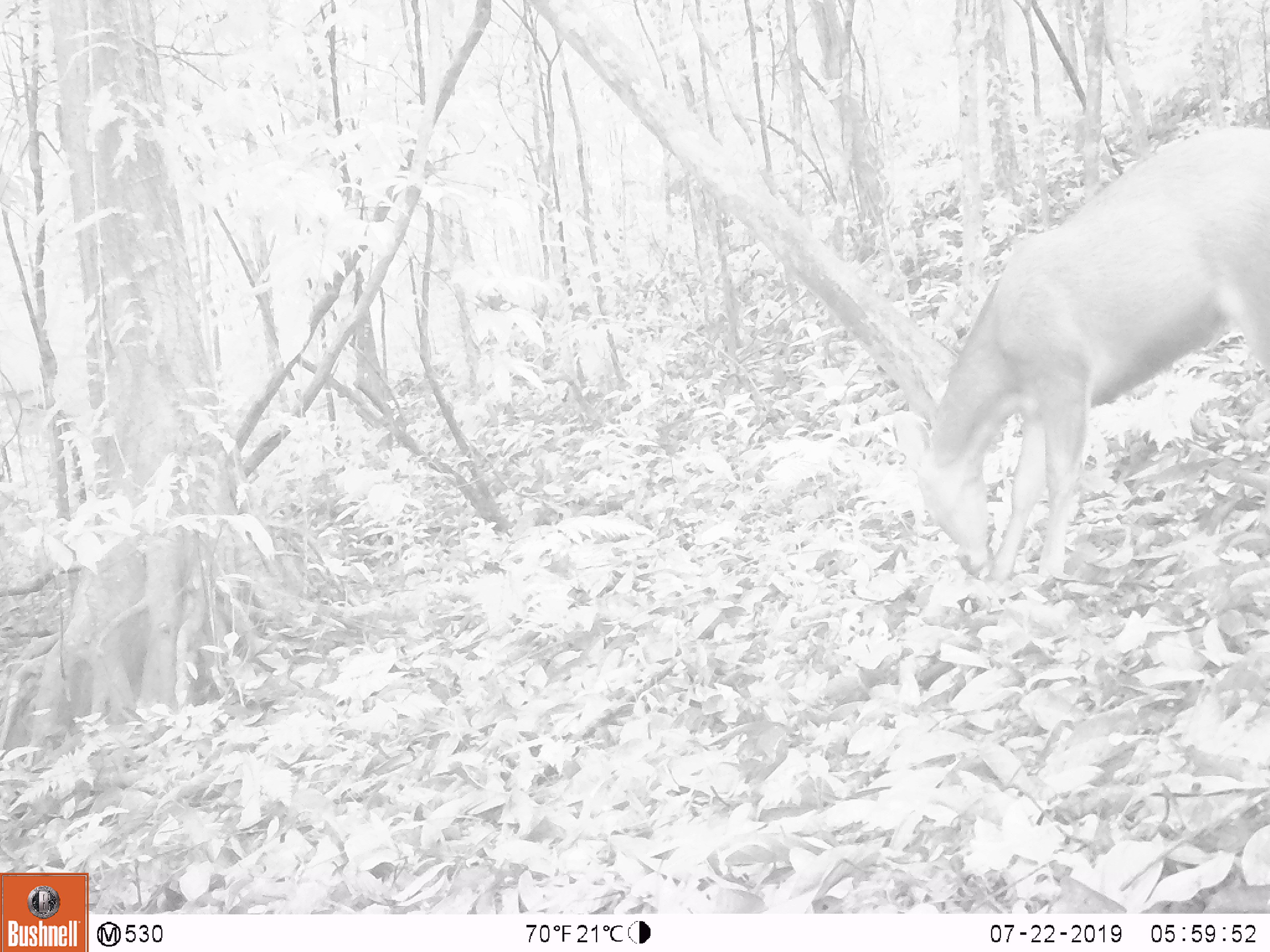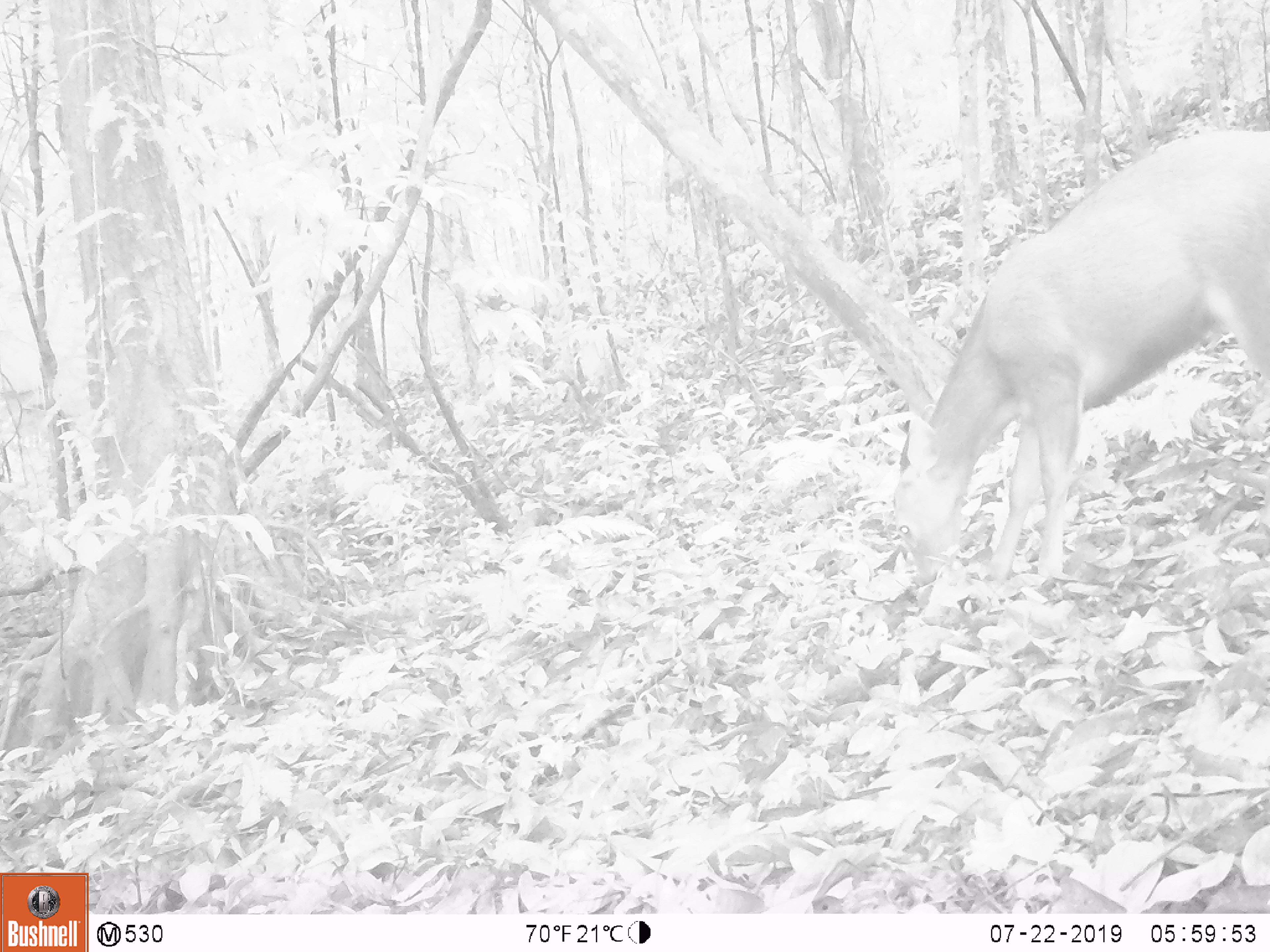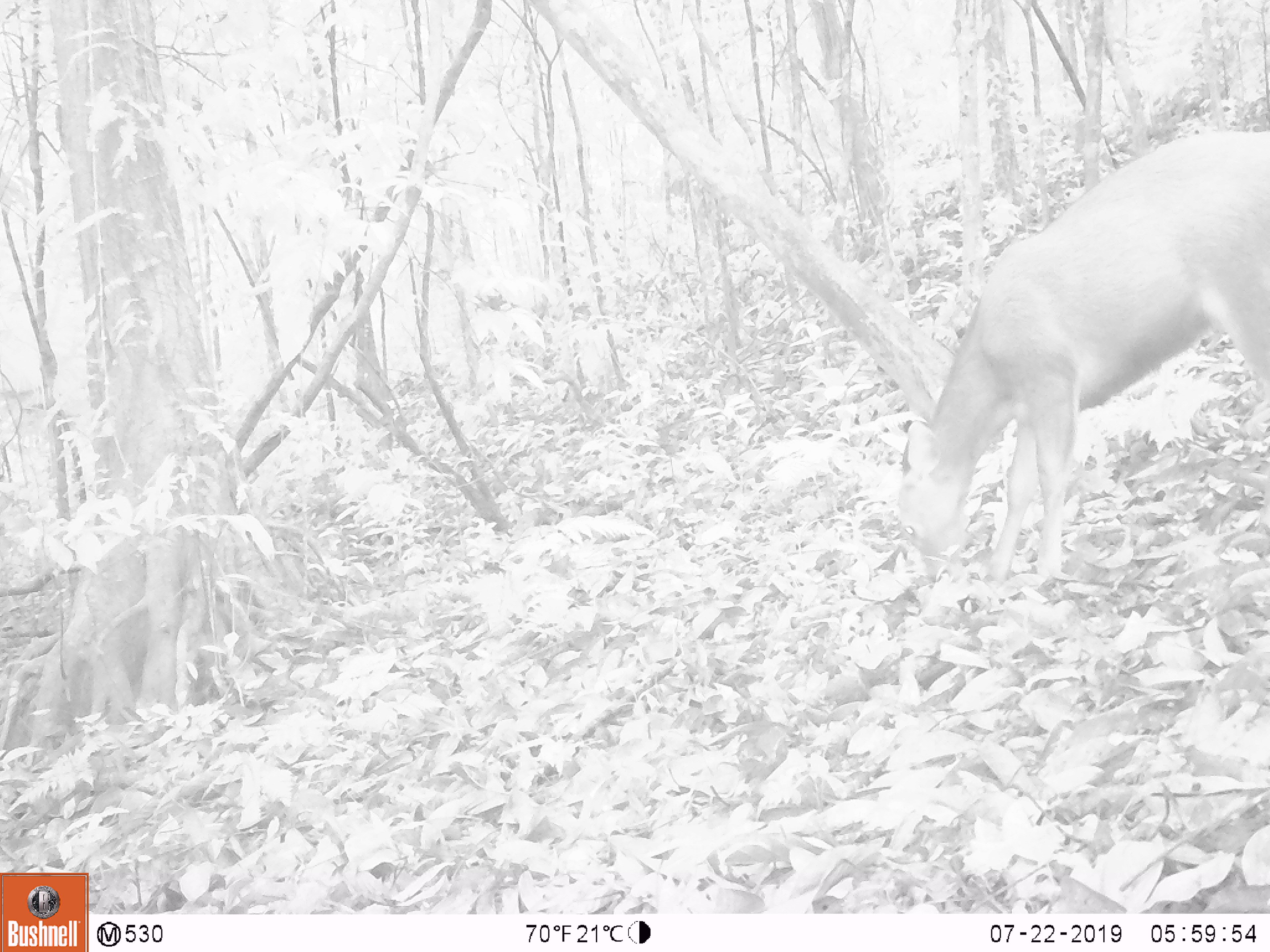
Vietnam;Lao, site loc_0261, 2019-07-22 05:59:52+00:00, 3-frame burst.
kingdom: Animalia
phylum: Chordata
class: Mammalia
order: Artiodactyla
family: Cervidae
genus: Rusa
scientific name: Rusa unicolor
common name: sambar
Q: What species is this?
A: Sambar (Rusa unicolor).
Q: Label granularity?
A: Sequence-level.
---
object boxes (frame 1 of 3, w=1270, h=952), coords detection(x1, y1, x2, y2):
sambar: detection(895, 128, 1267, 583)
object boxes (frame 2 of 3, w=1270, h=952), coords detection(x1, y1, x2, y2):
sambar: detection(893, 125, 1270, 577)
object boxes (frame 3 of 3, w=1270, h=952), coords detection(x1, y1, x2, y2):
sambar: detection(897, 128, 1270, 580)